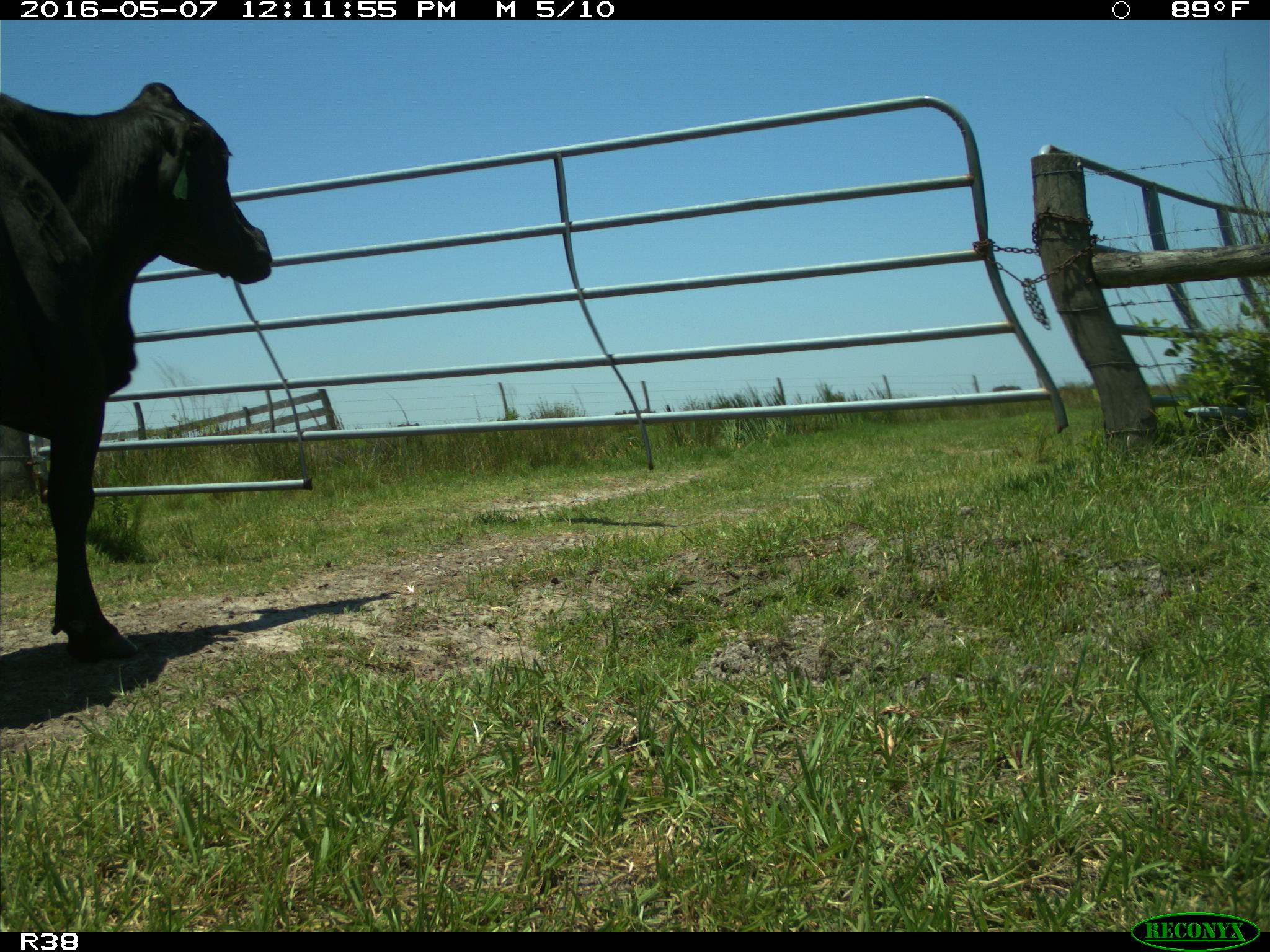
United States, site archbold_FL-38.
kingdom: Animalia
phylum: Chordata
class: Mammalia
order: Artiodactyla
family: Bovidae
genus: Bos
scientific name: Bos taurus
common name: domestic cow